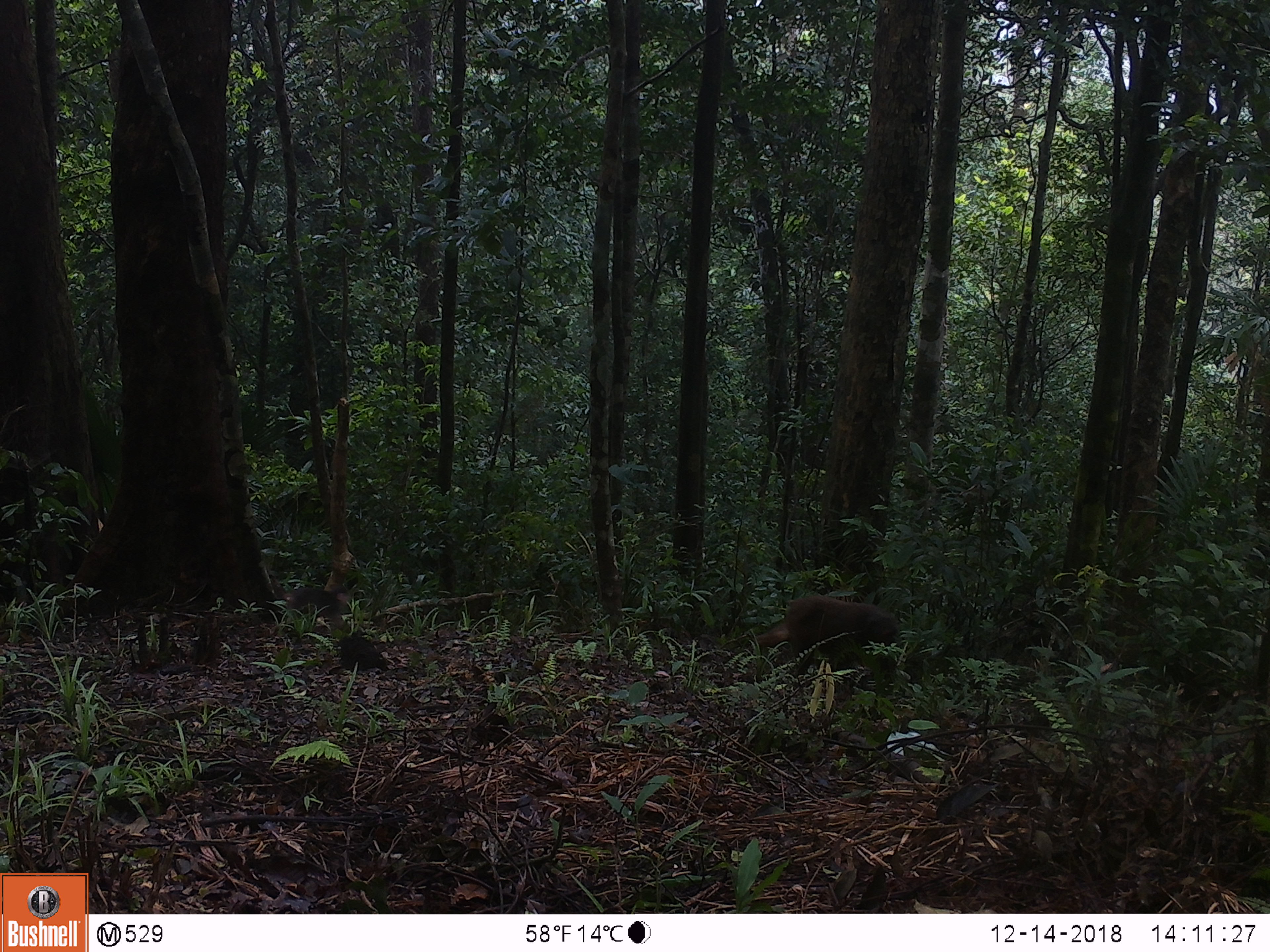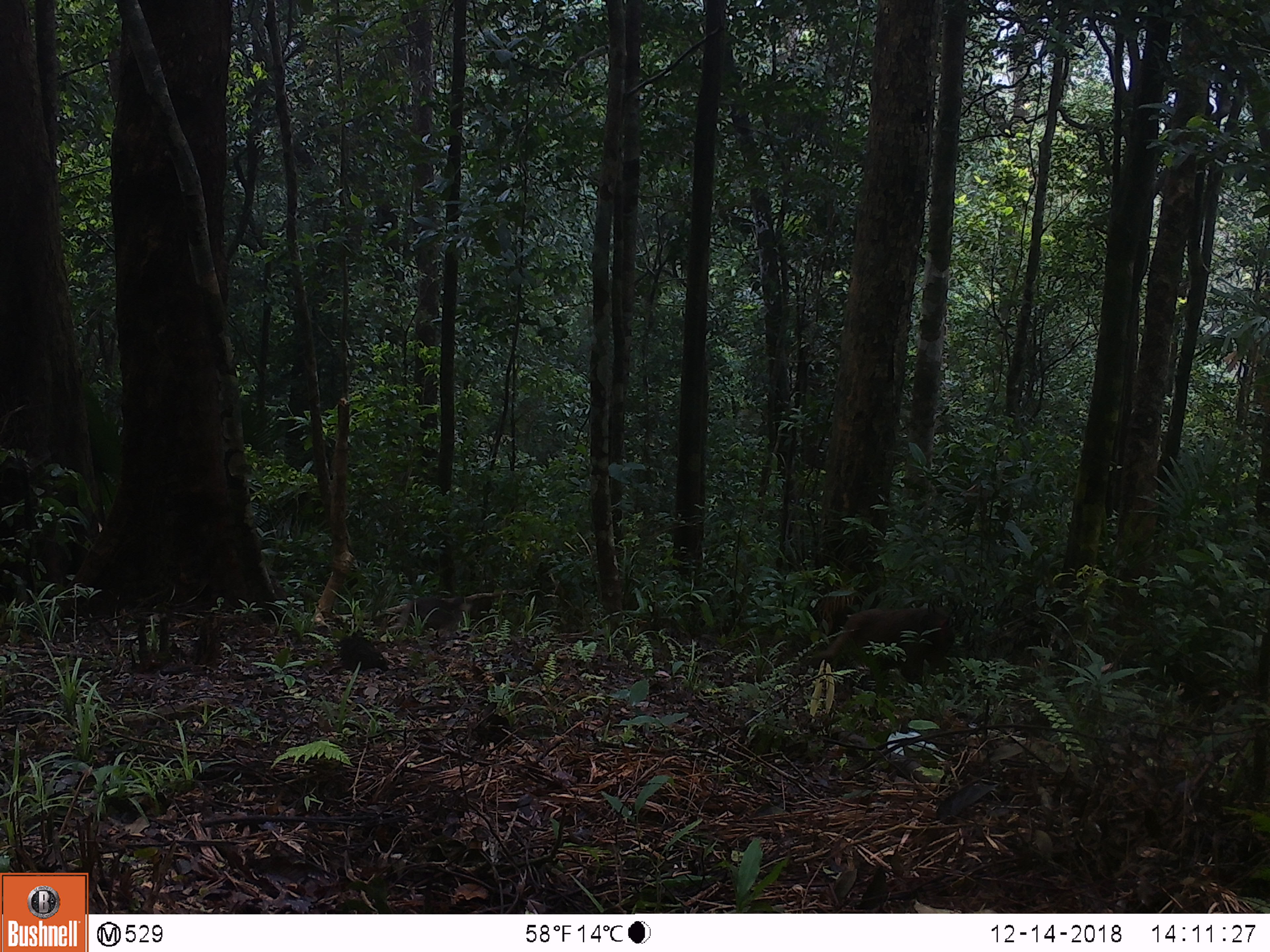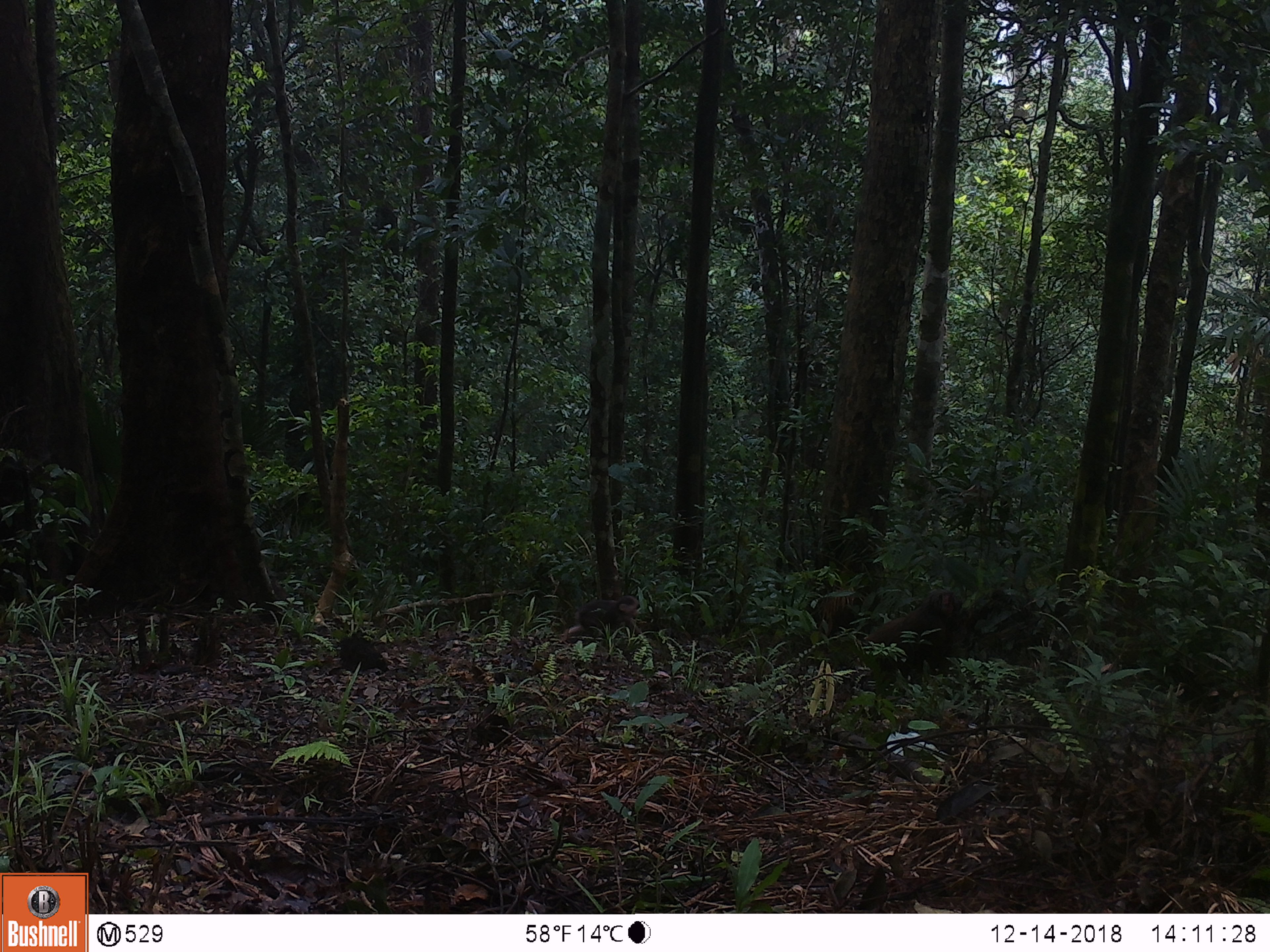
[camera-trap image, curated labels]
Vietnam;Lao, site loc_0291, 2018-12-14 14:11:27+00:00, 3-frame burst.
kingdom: Animalia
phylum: Chordata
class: Mammalia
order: Primates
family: Cercopithecidae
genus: Macaca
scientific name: Macaca arctoides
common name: stump-tailed macaque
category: stump tailed macaque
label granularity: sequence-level